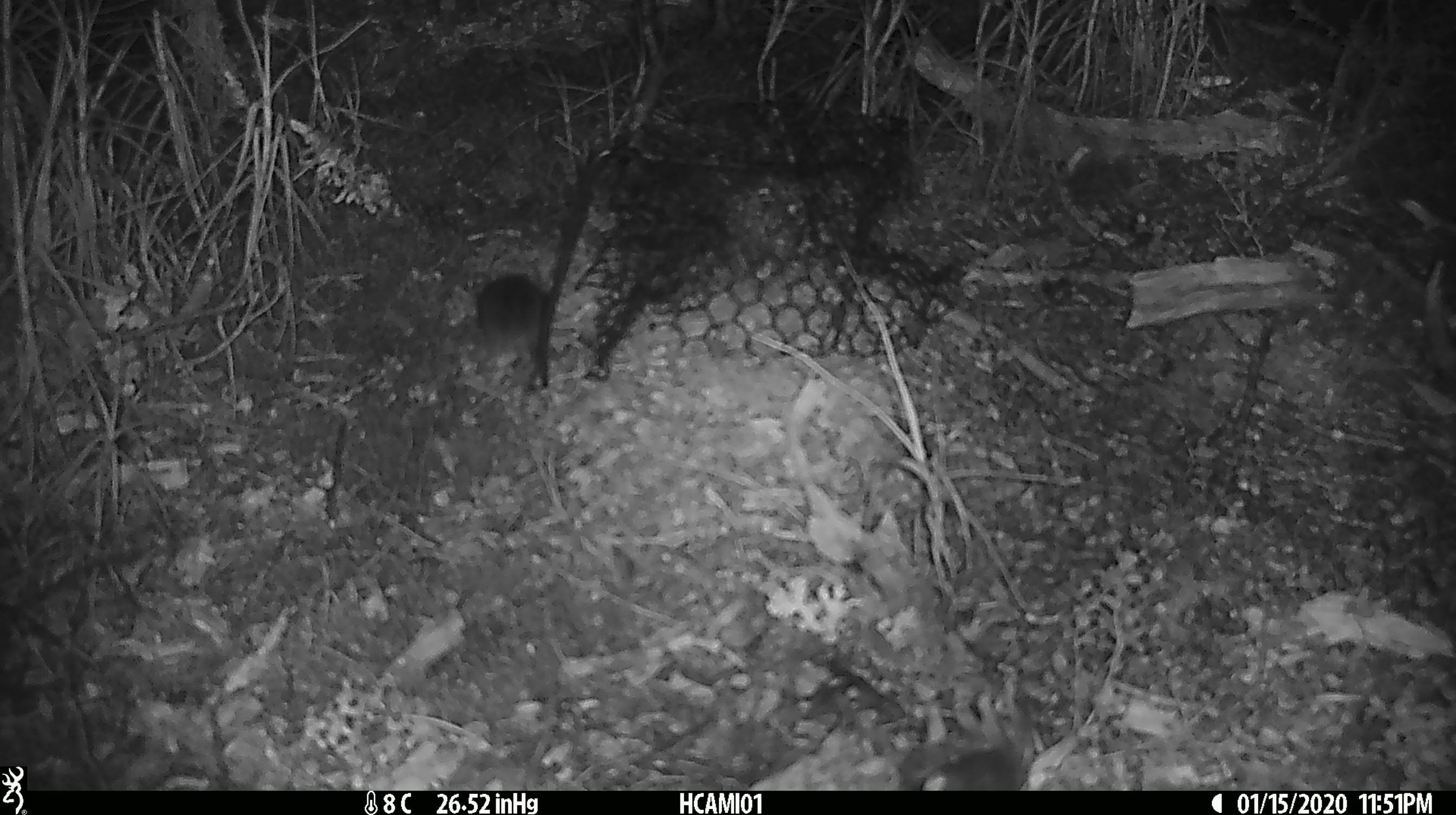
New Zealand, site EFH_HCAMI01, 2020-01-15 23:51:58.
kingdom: Animalia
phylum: Chordata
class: Mammalia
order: Rodentia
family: Muridae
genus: Mus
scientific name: Mus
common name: mouse